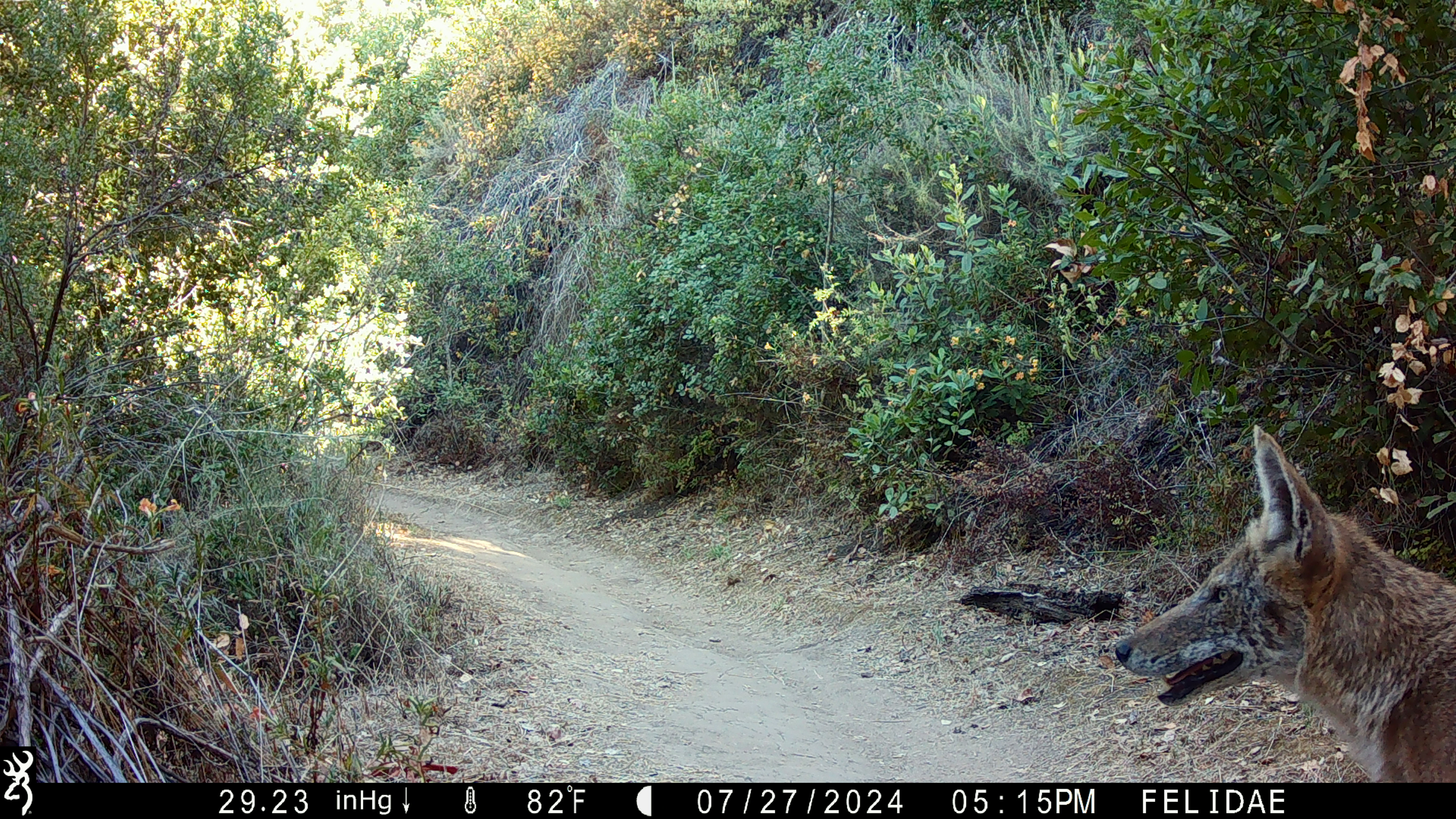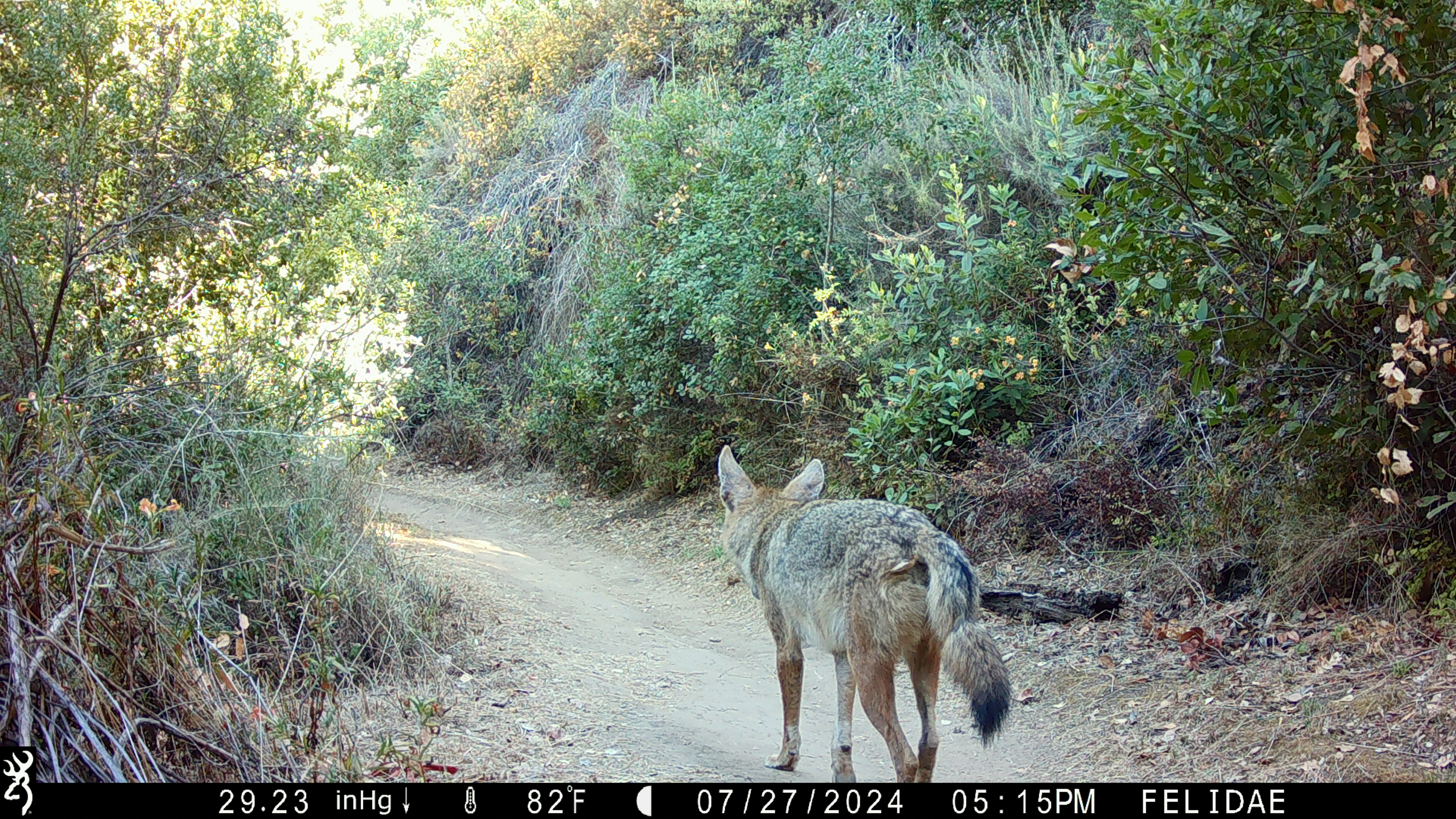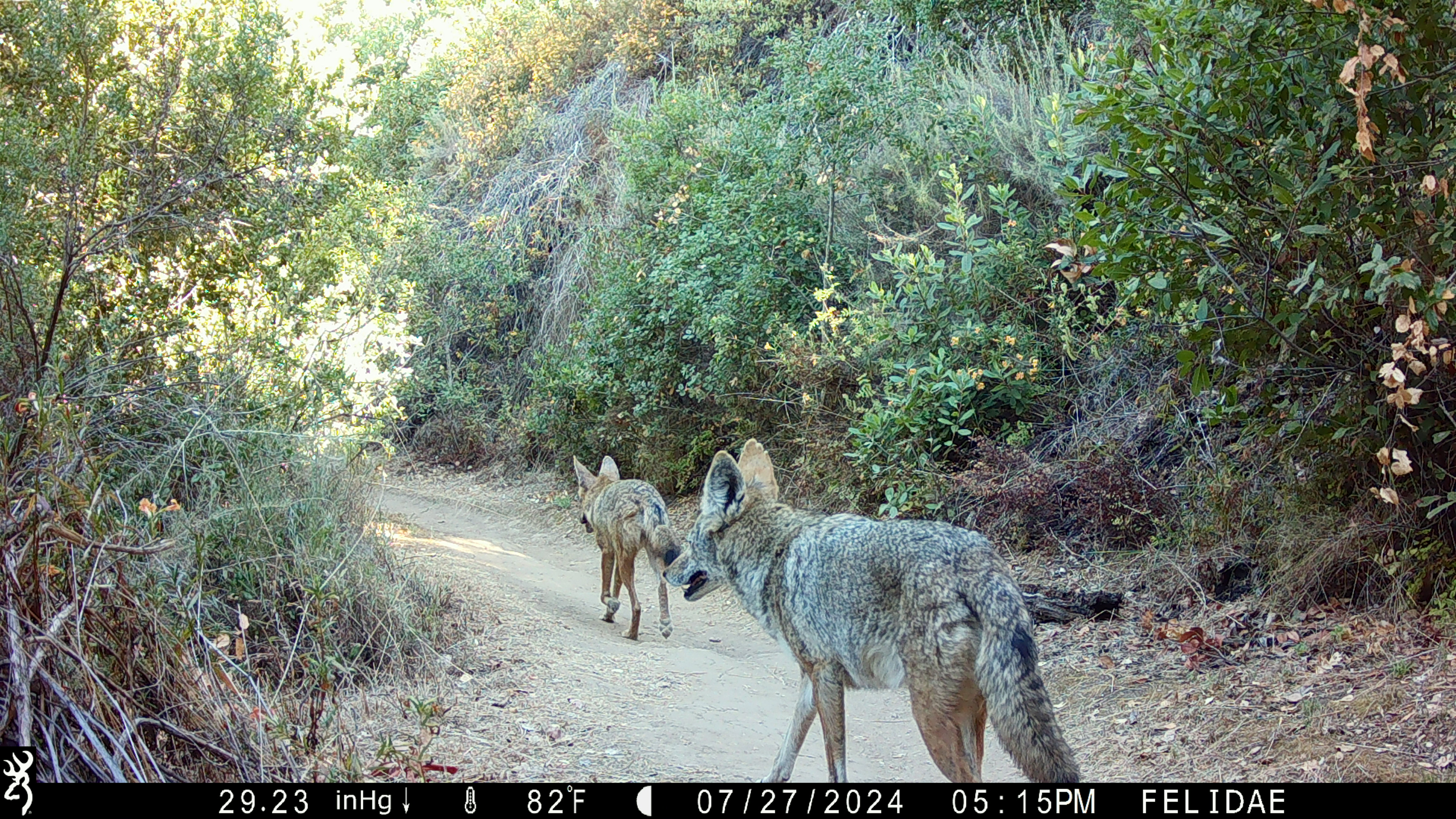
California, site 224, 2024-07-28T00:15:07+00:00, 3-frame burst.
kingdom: Animalia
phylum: Chordata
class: Mammalia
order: Carnivora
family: Canidae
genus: Canis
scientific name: Canis latrans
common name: coyote